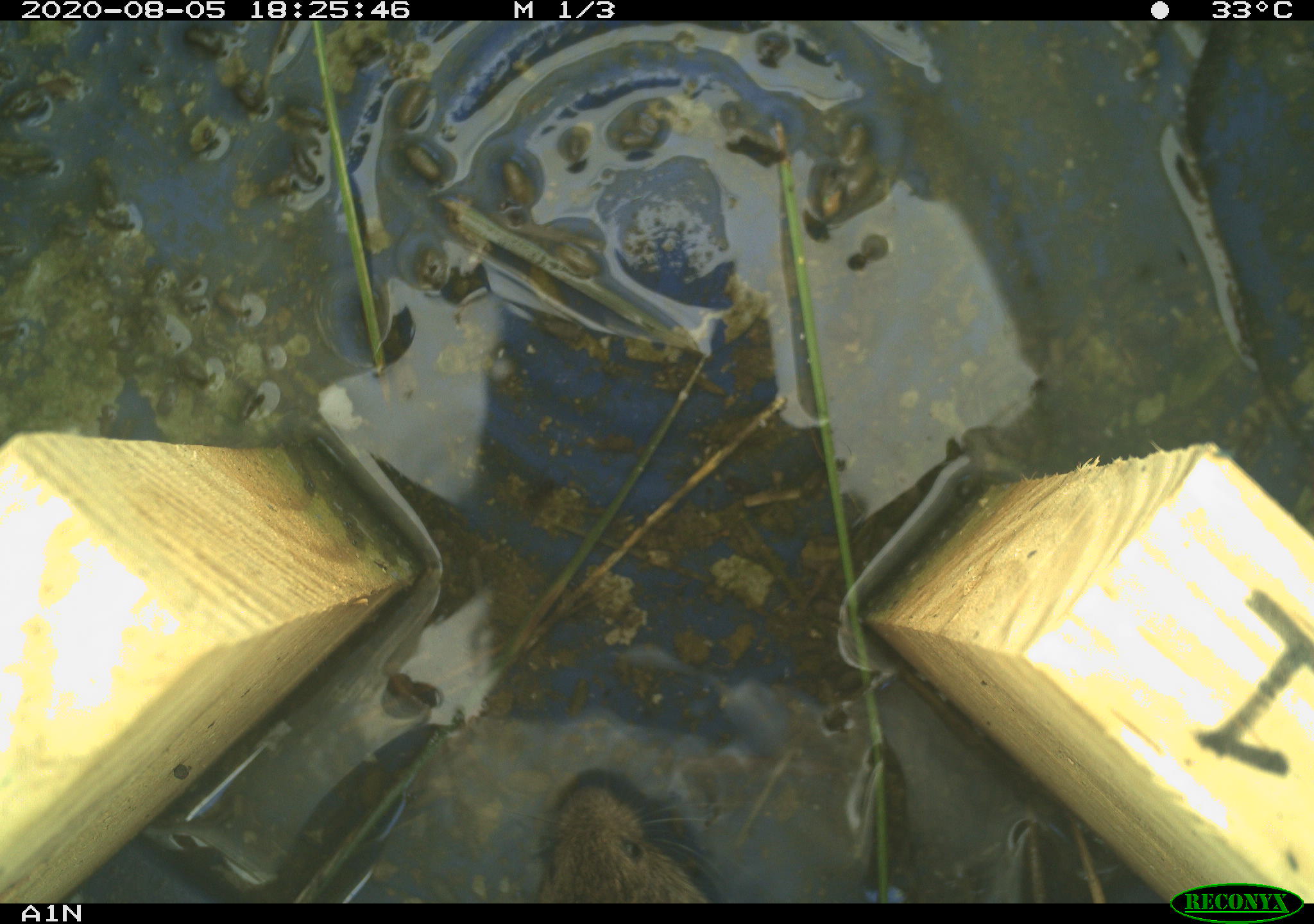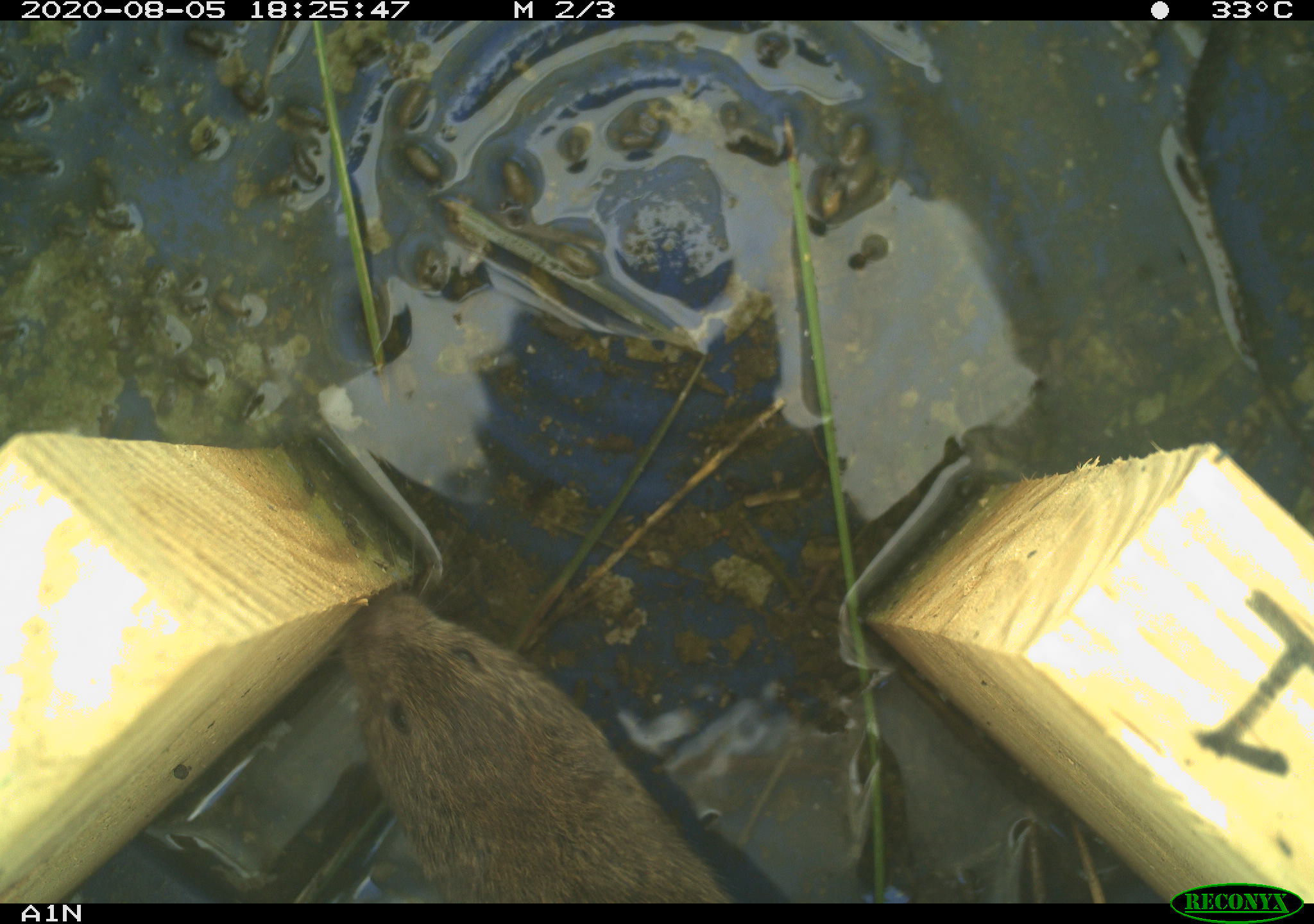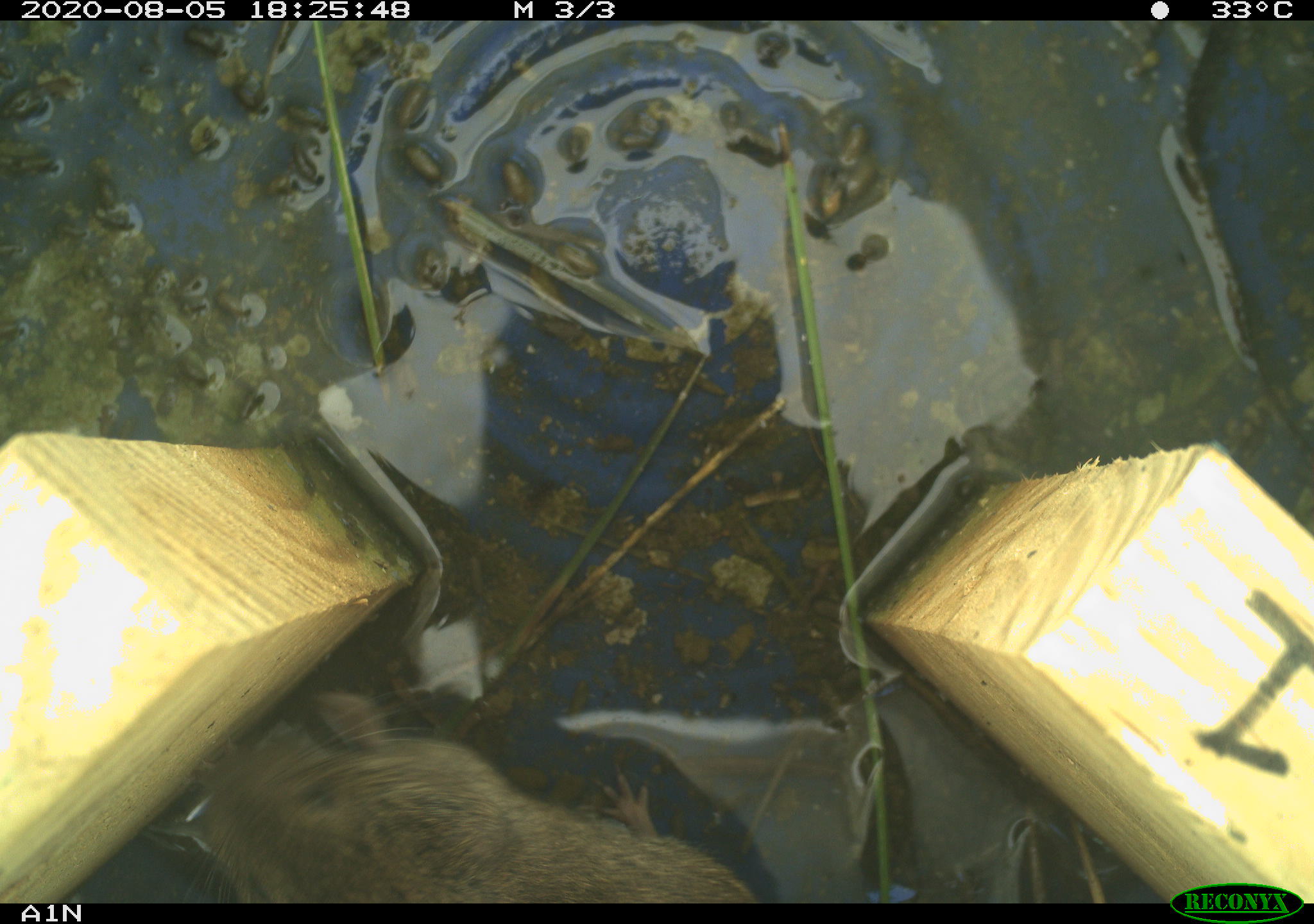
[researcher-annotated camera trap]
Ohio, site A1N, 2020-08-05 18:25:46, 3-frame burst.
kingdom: Animalia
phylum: Chordata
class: Mammalia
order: Rodentia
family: Cricetidae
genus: Microtus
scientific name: Microtus pennsylvanicus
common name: meadow vole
Meadow vole (Microtus pennsylvanicus).